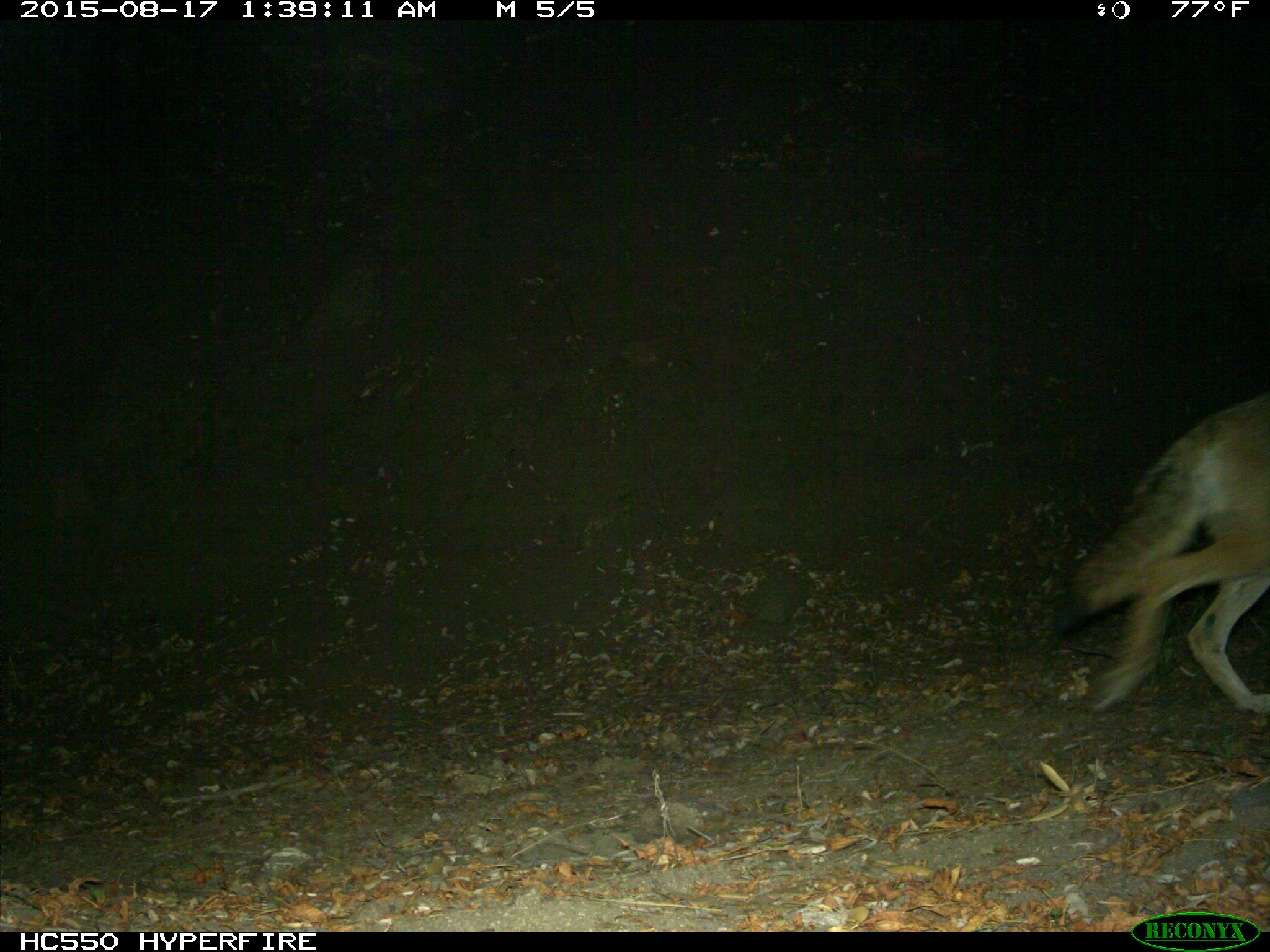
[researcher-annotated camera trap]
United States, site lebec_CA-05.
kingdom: Animalia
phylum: Chordata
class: Mammalia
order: Carnivora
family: Canidae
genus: Canis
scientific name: Canis latrans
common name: coyote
Canis latrans (coyote).